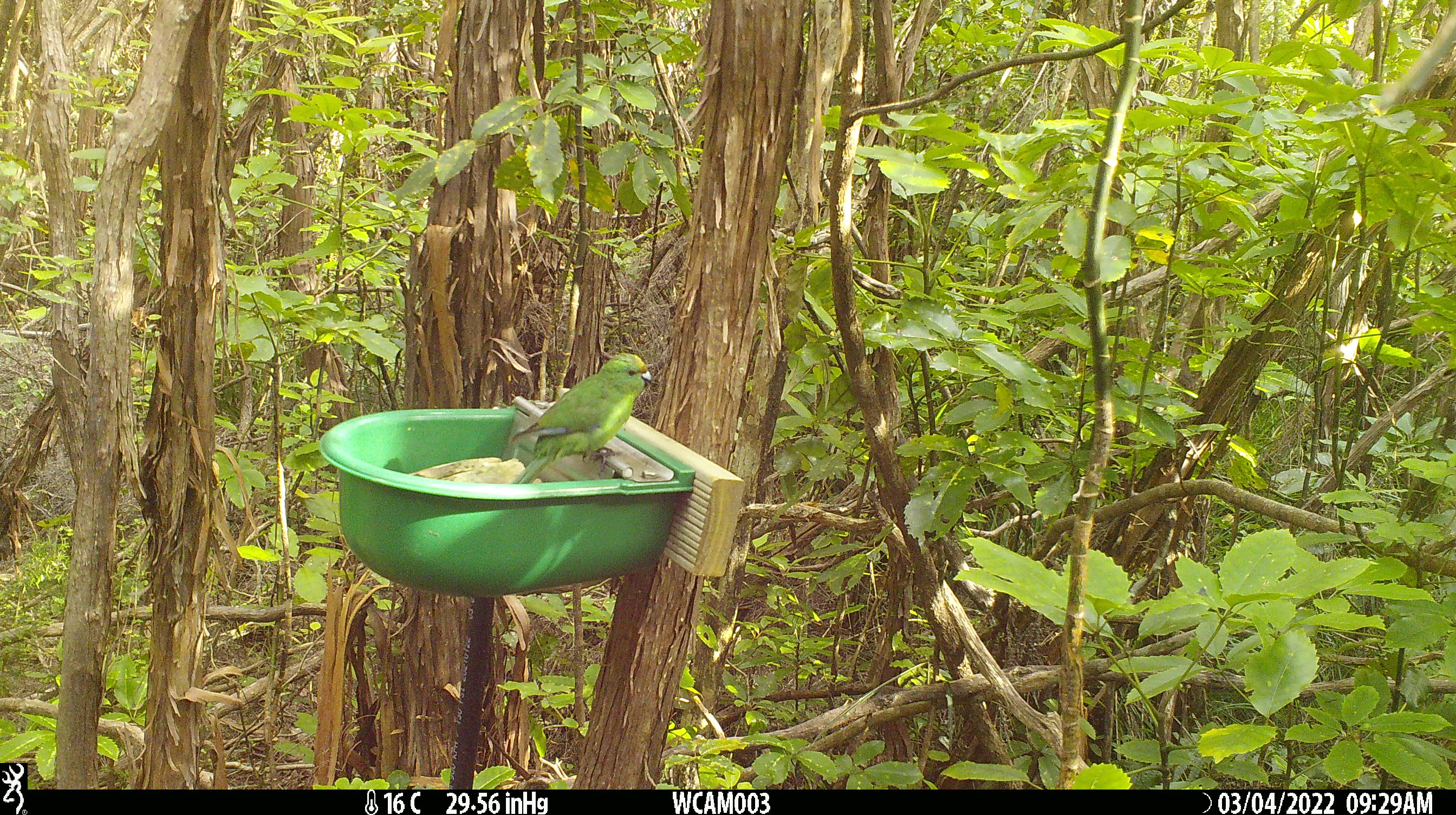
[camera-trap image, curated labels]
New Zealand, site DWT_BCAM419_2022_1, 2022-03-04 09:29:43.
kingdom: Animalia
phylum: Chordata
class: Aves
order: Psittaciformes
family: Psittaculidae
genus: Cyanoramphus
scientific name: Cyanoramphus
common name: parakeet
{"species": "parakeet (Cyanoramphus)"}